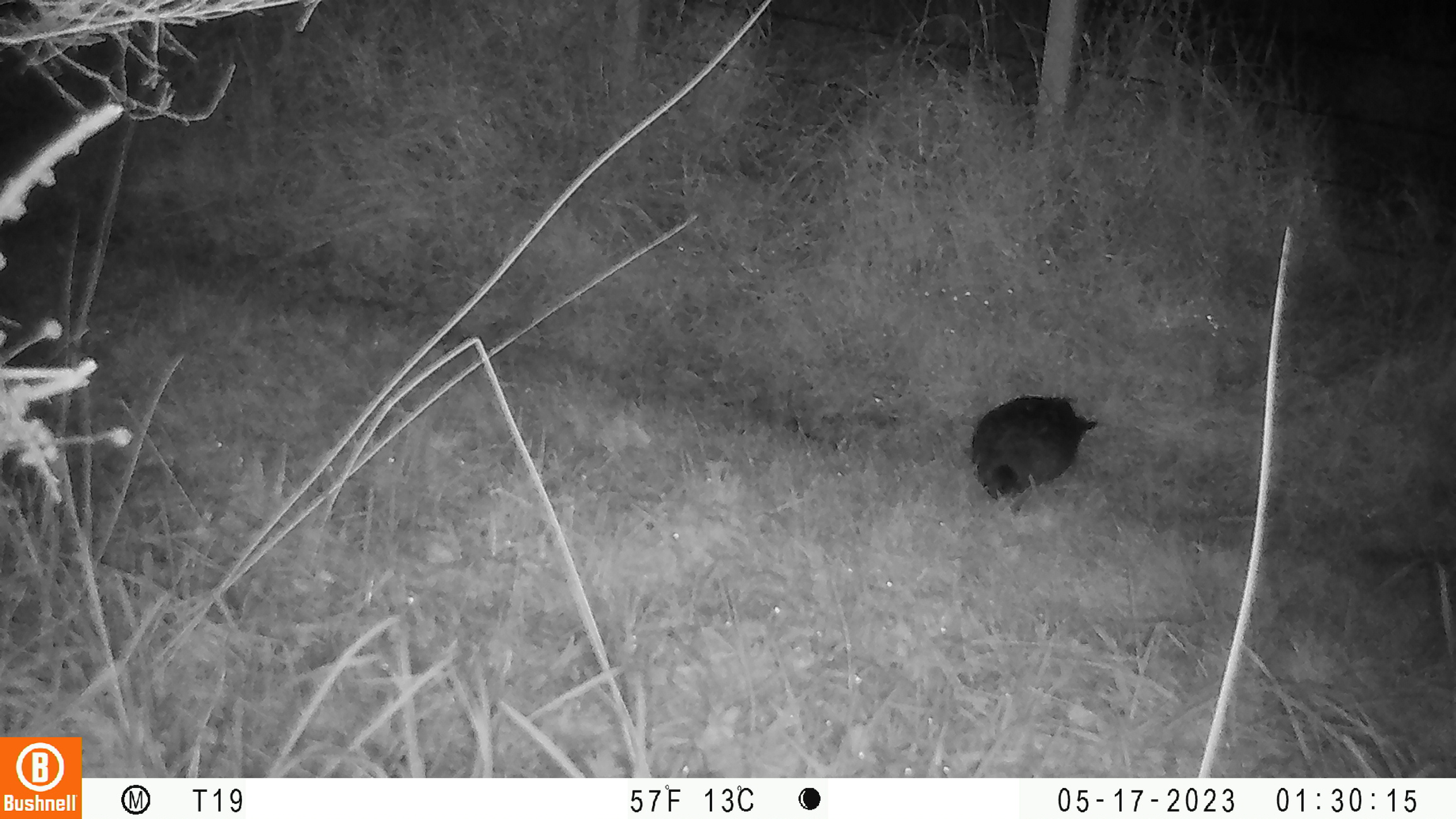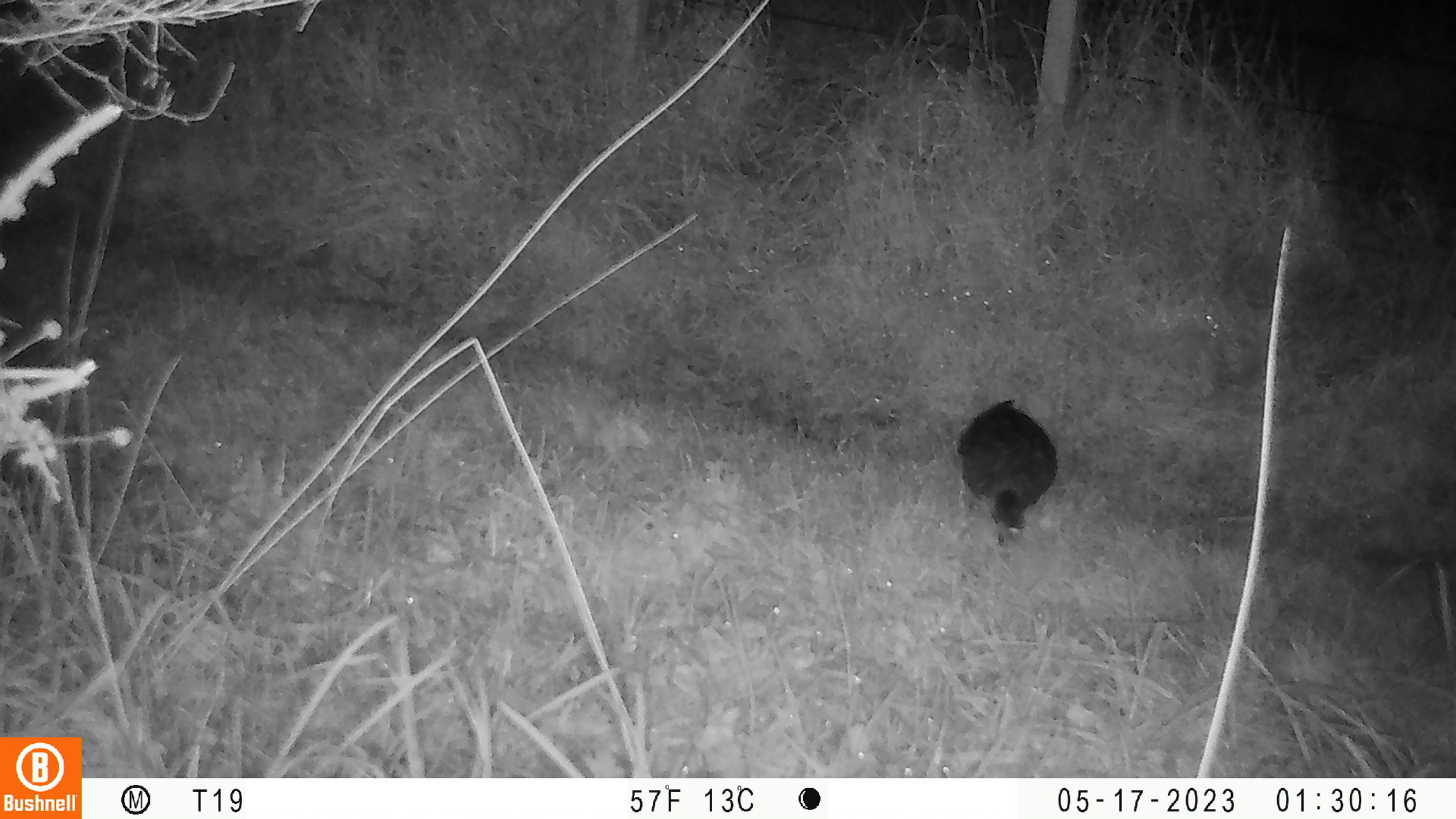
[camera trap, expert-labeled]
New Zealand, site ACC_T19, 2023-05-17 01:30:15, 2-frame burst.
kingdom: Animalia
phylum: Chordata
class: Aves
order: Anseriformes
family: Anatidae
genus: Anas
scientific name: Anas chlorotis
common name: brown teal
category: pateke